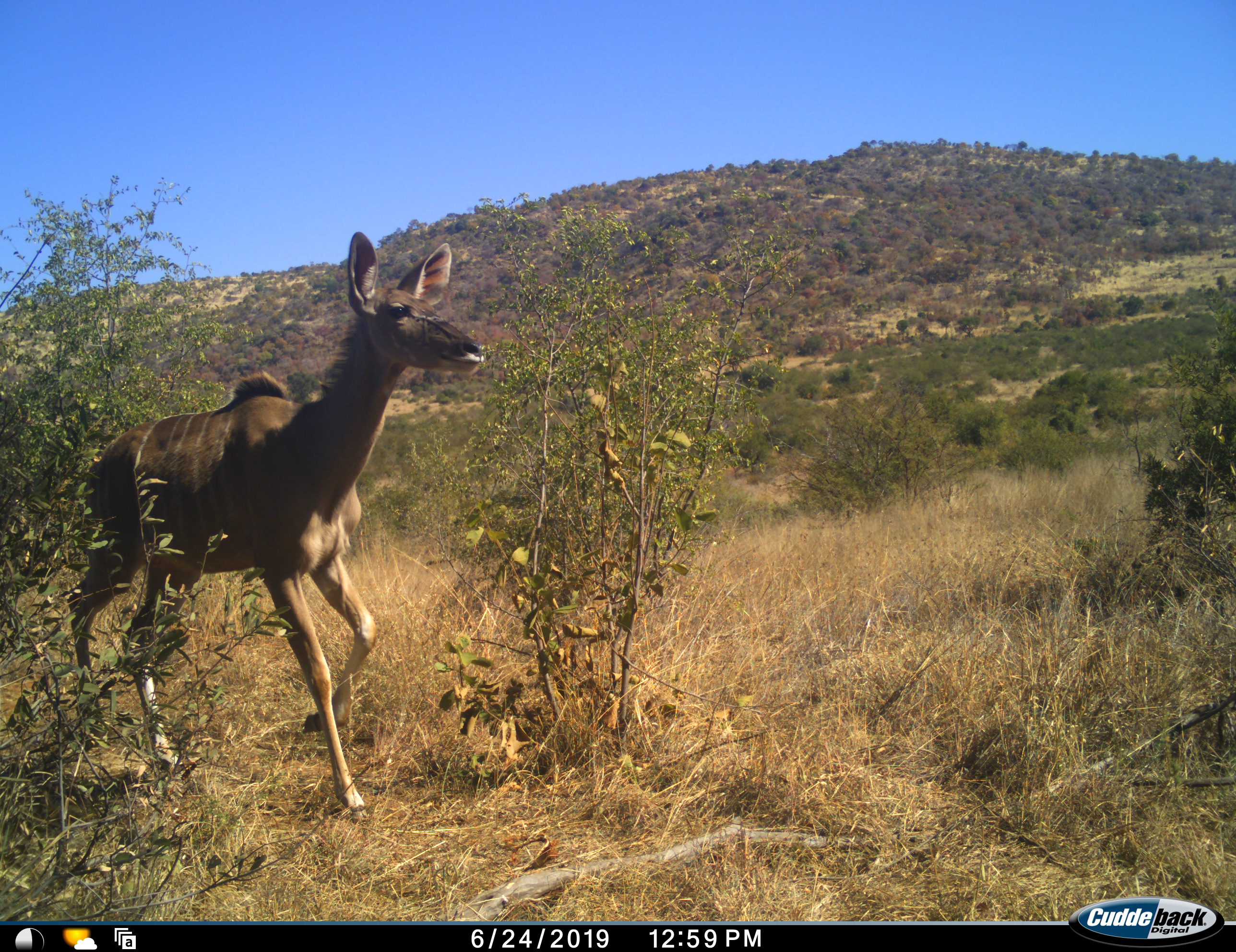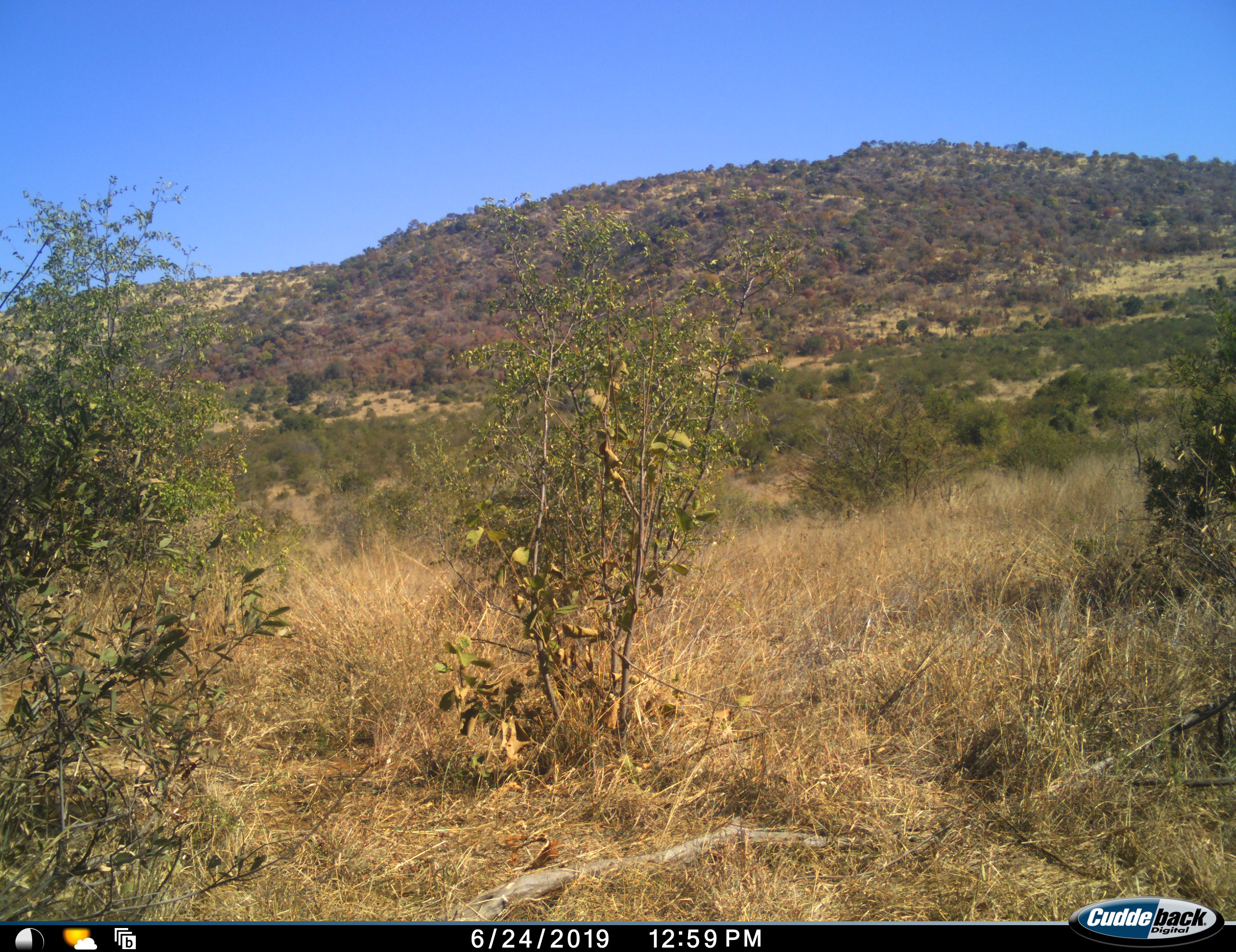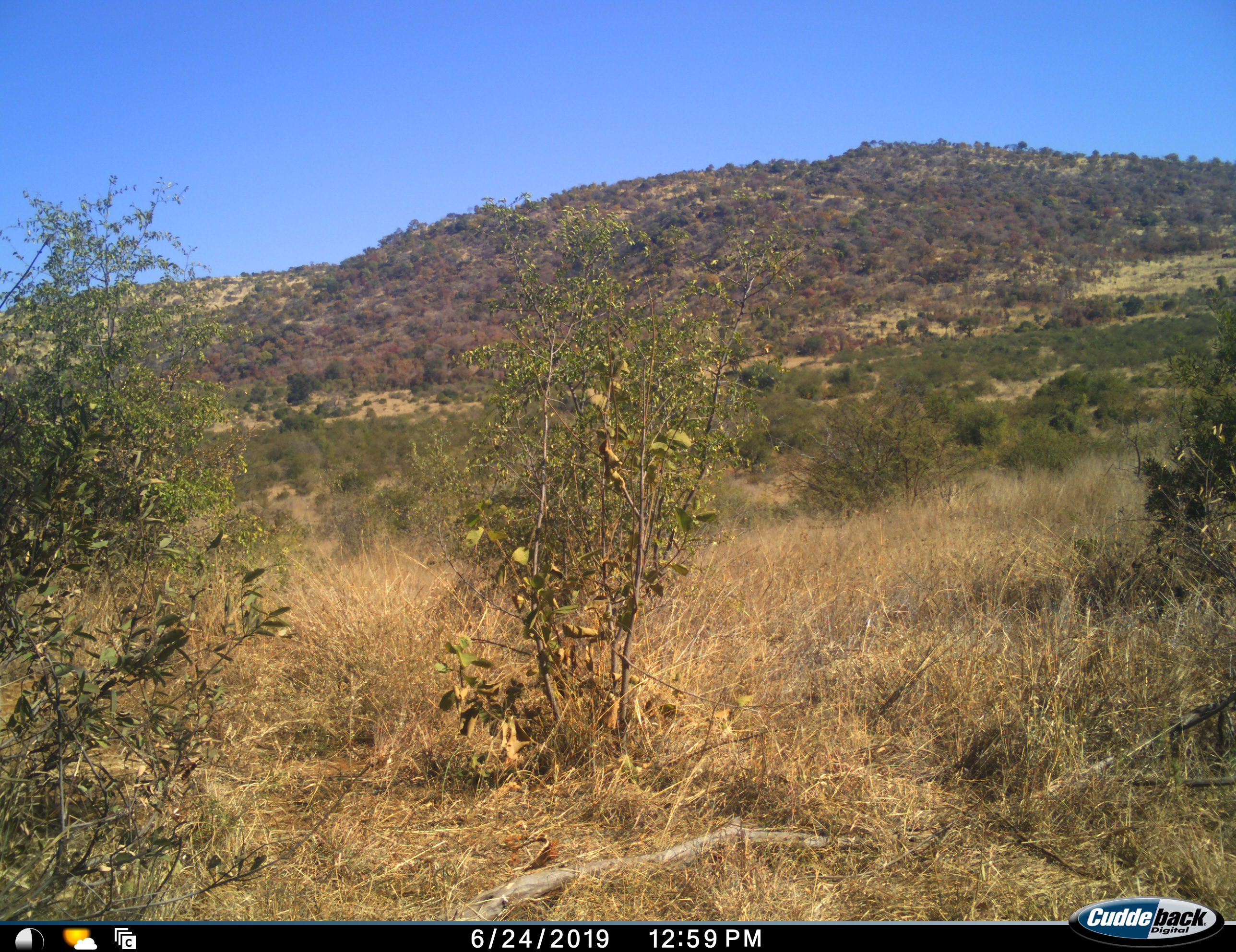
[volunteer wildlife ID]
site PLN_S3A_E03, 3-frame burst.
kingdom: Animalia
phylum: Chordata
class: Mammalia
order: Artiodactyla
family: Bovidae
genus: Tragelaphus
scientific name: Tragelaphus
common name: kudu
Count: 1.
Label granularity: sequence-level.